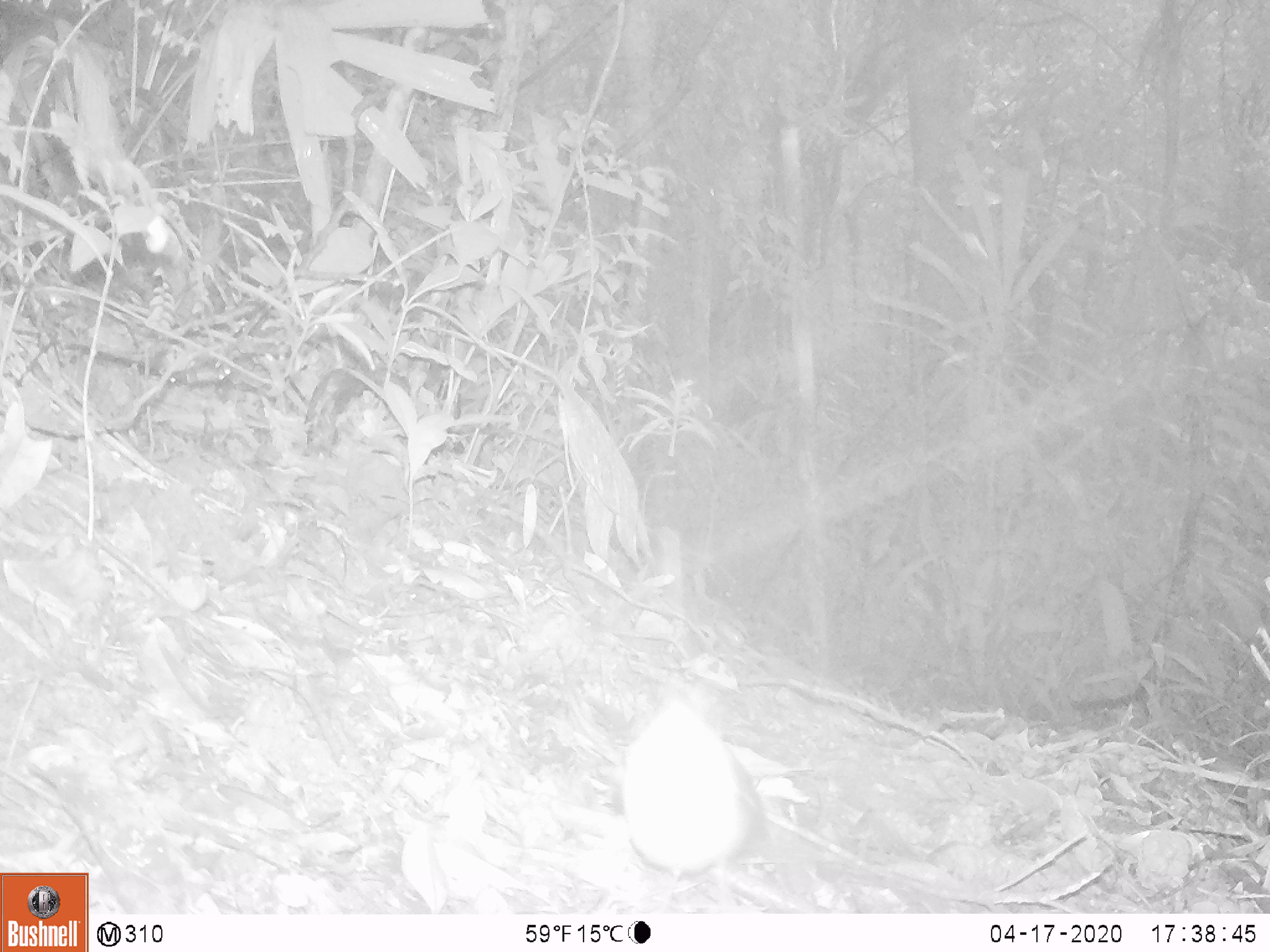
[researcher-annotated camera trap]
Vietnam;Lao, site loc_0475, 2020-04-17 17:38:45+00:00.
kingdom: Animalia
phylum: Chordata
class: Aves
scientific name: Aves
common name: bird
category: unidentified bird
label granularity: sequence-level